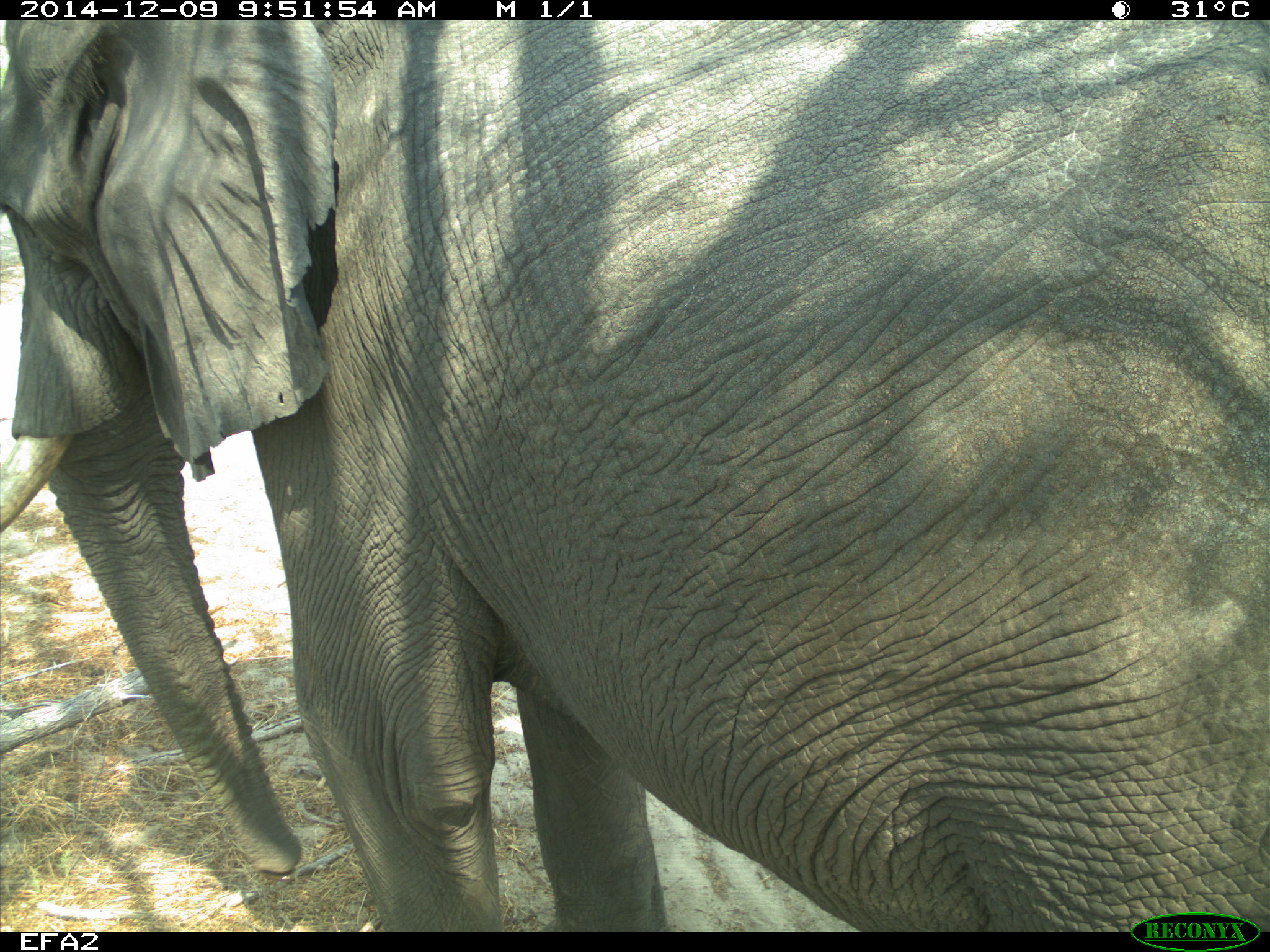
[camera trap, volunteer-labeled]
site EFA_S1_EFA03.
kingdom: Animalia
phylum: Chordata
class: Mammalia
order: Proboscidea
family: Elephantidae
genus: Loxodonta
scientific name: Loxodonta africana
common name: african bush elephant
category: elephant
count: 1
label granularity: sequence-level